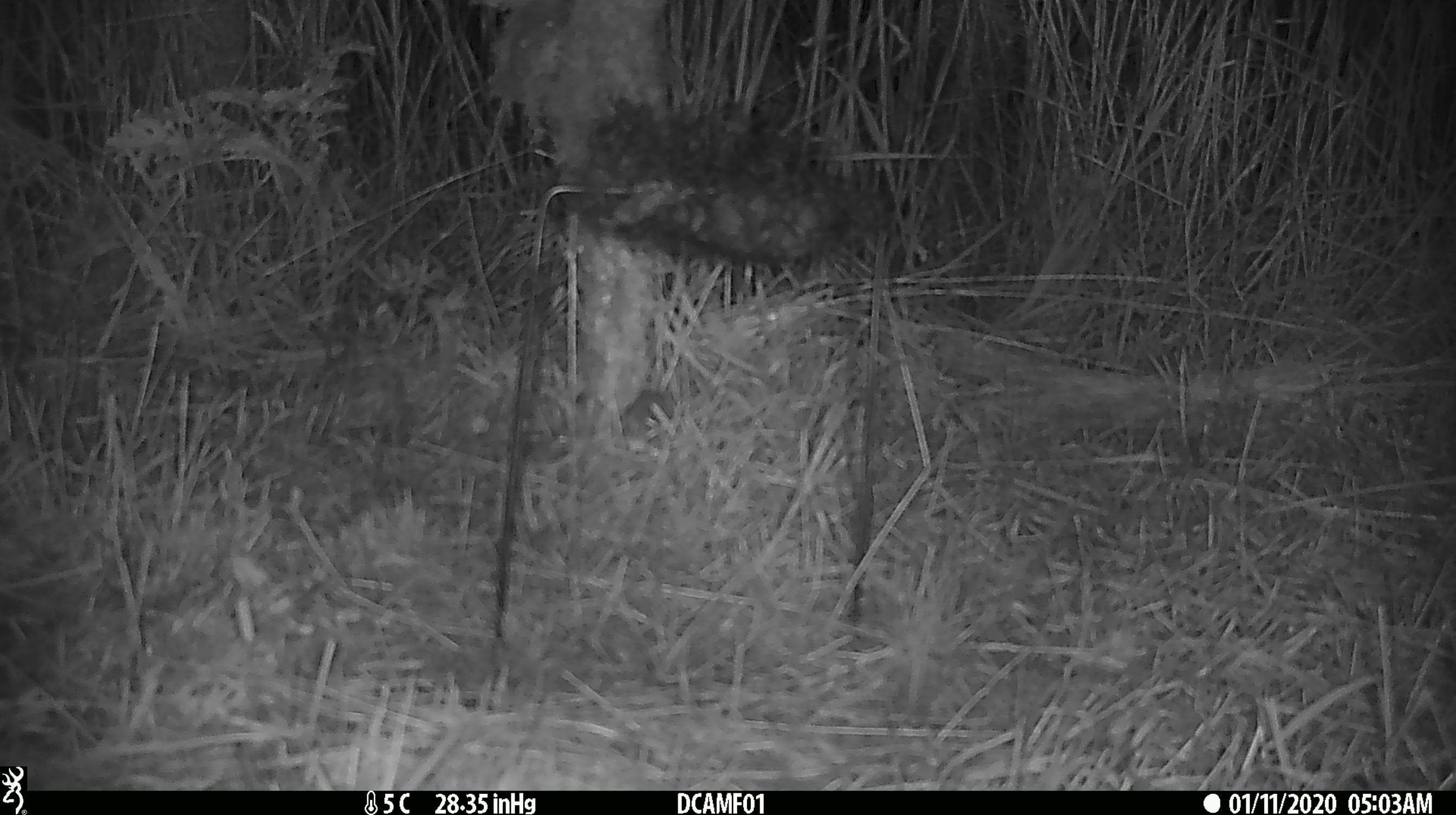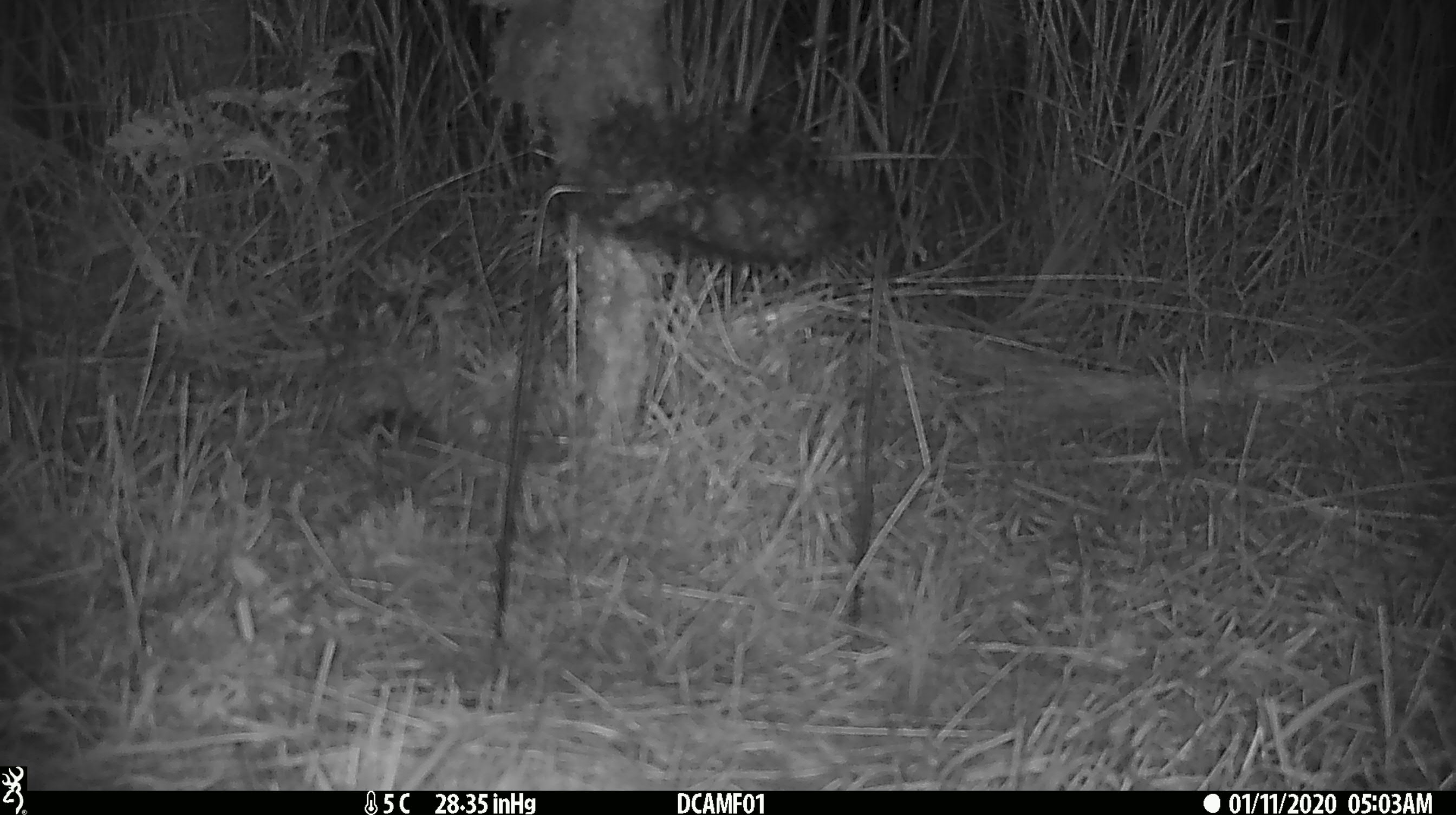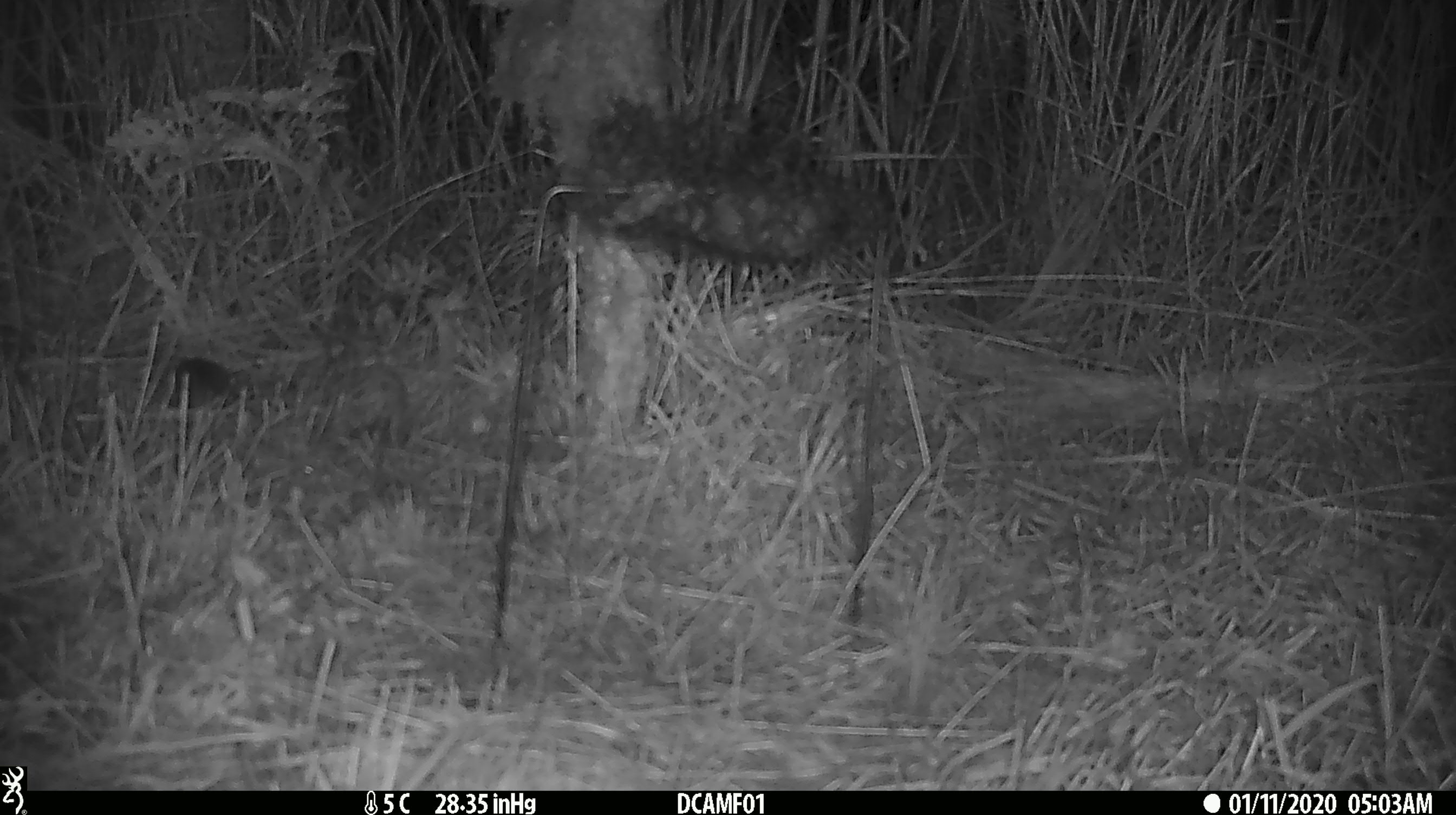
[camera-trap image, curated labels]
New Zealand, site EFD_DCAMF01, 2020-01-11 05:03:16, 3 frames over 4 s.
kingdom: Animalia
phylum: Chordata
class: Mammalia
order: Rodentia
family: Muridae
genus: Mus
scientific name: Mus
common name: mouse